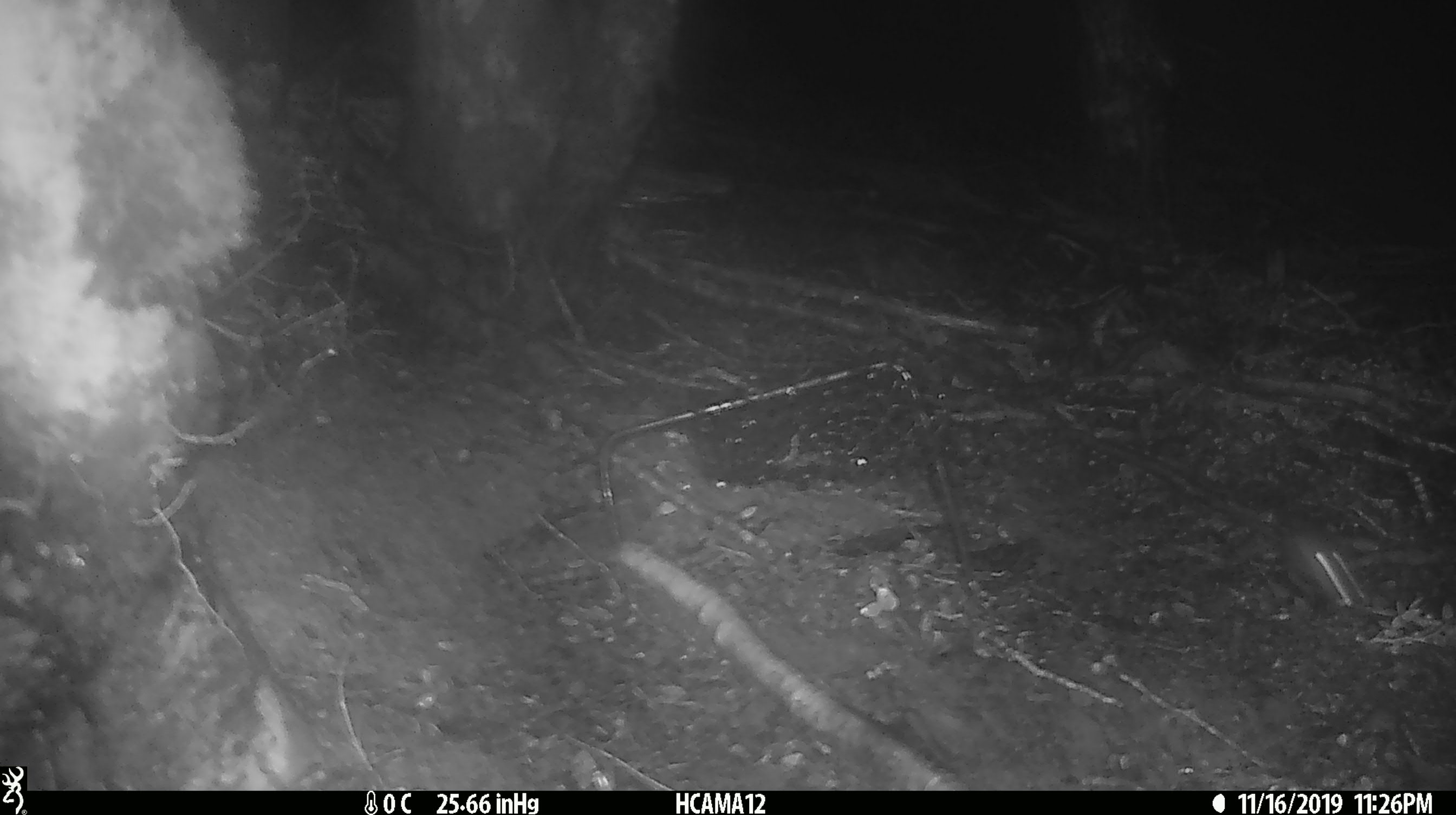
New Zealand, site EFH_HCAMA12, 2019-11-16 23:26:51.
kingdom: Animalia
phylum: Chordata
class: Mammalia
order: Rodentia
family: Muridae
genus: Mus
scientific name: Mus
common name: mouse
Mouse (Mus).